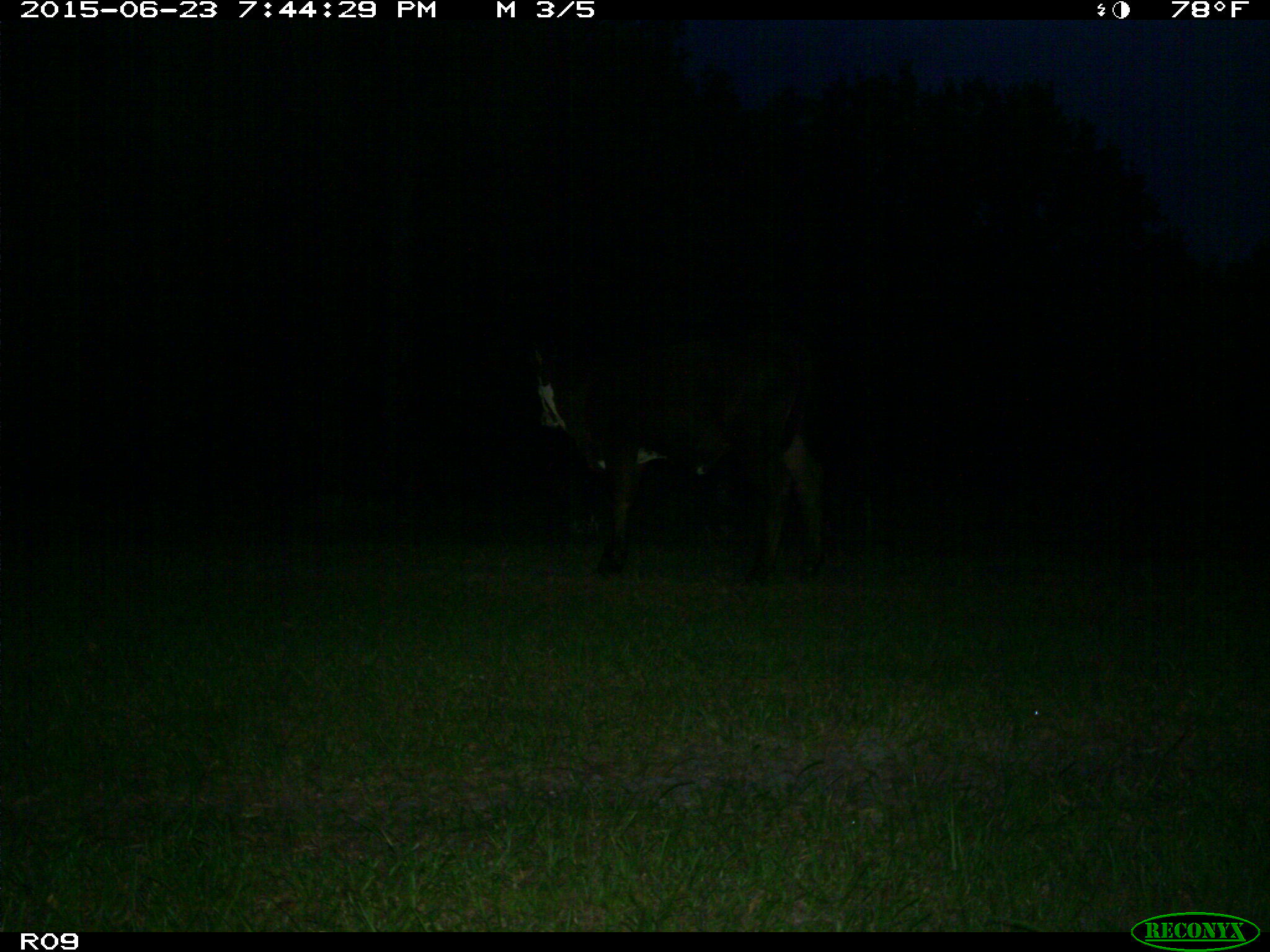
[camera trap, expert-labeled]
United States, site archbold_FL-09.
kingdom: Animalia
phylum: Chordata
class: Mammalia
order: Artiodactyla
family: Bovidae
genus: Bos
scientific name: Bos taurus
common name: domestic cow